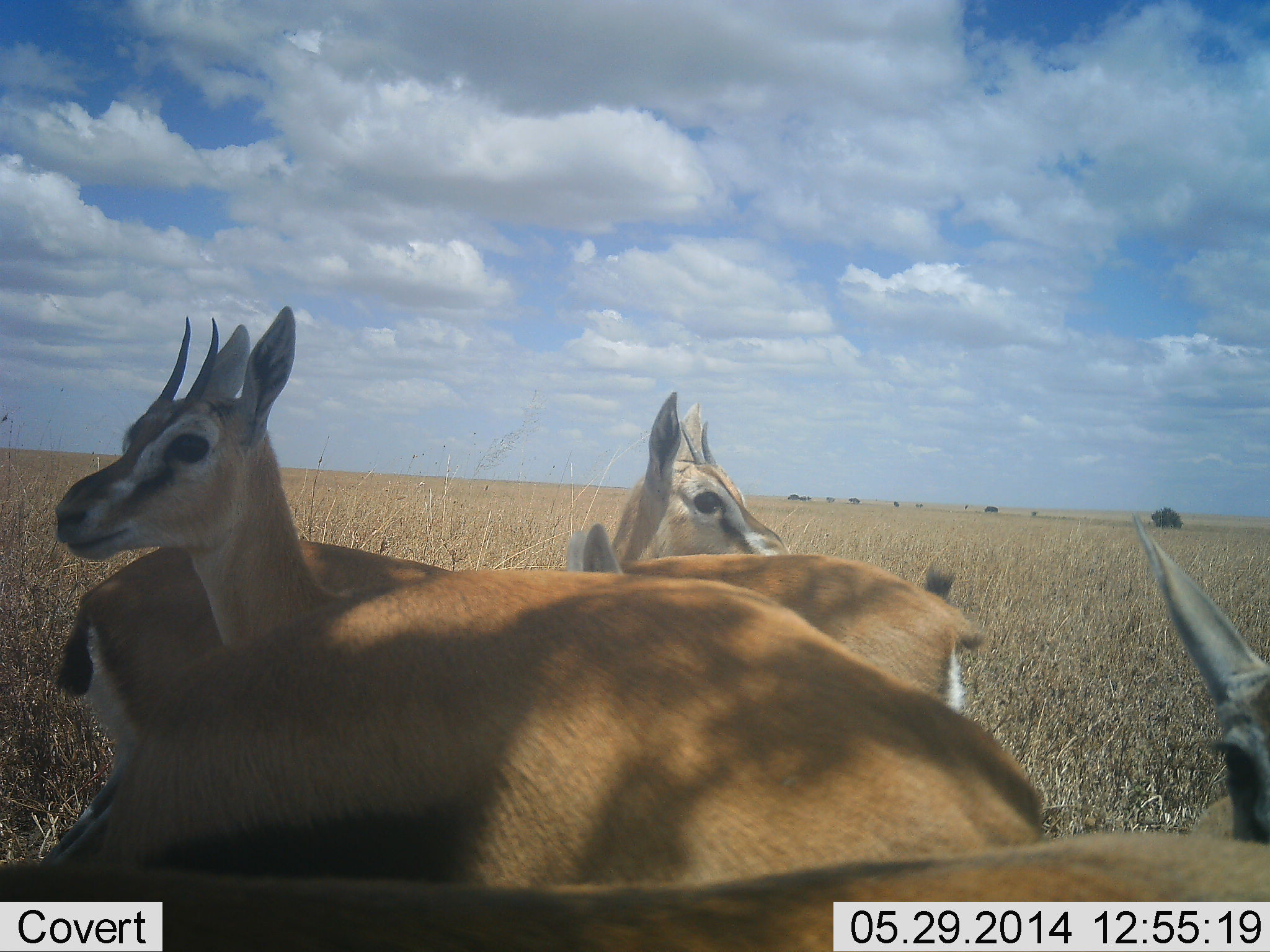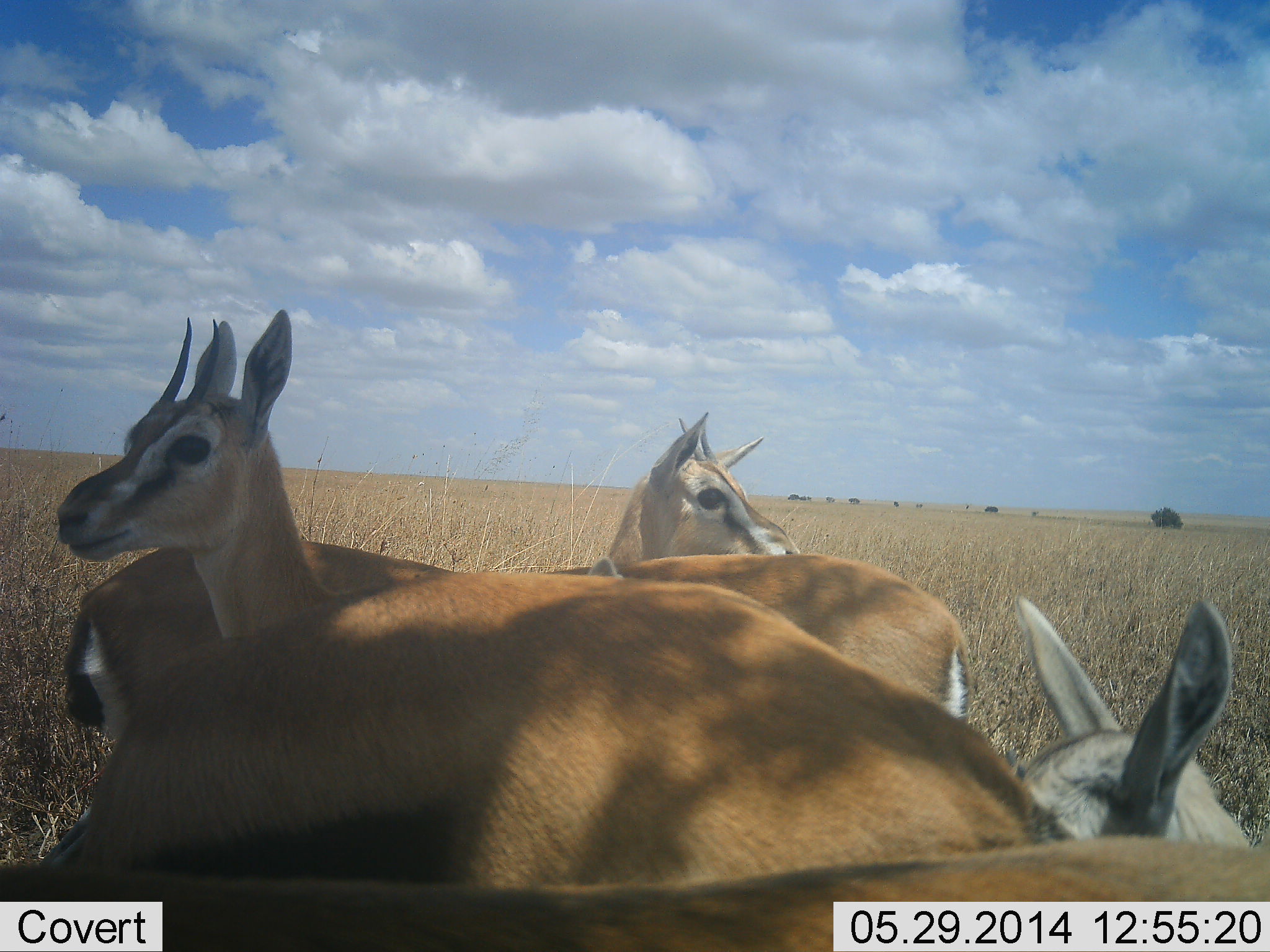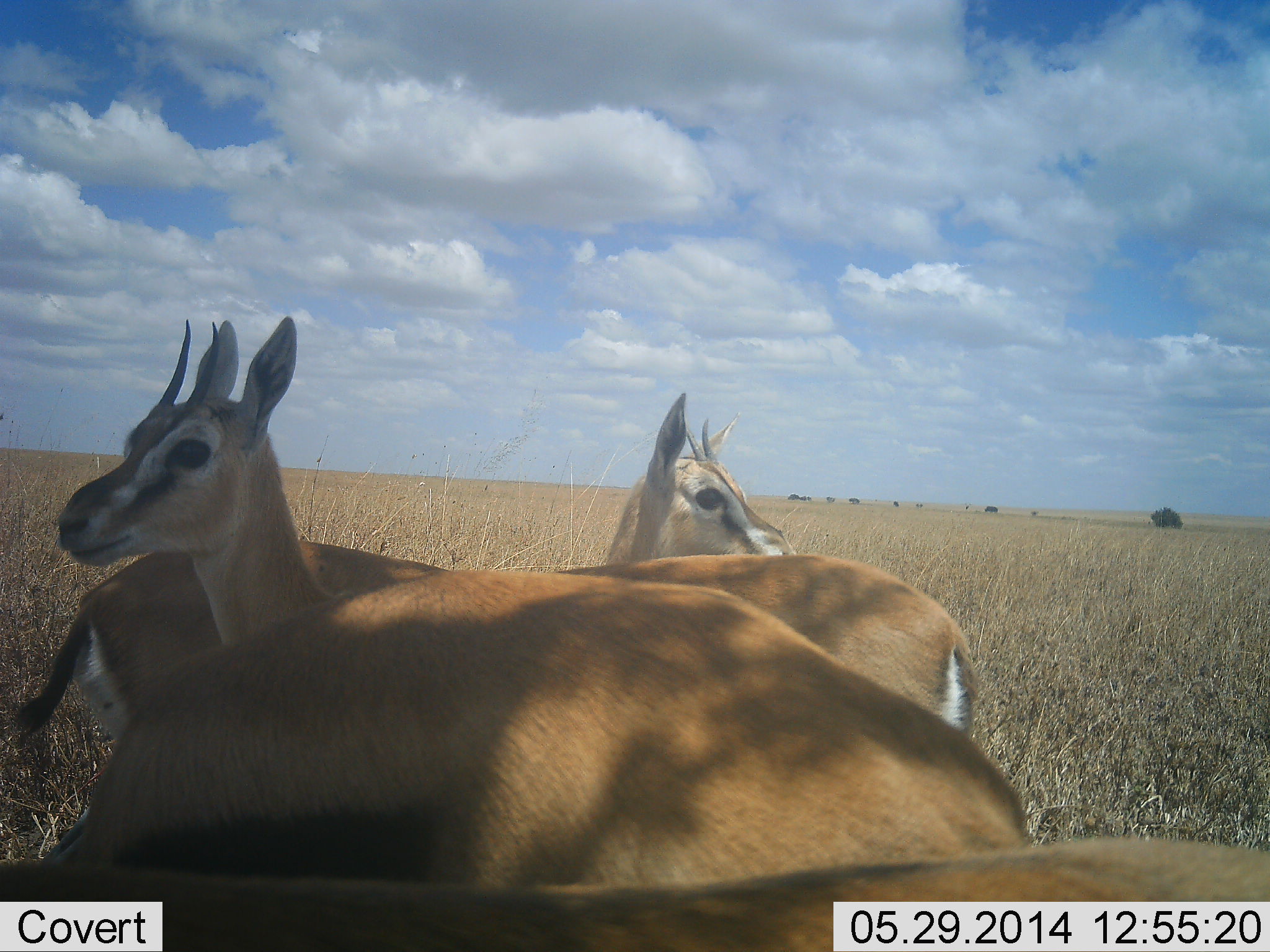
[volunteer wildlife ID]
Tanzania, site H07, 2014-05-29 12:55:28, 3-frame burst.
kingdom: Animalia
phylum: Chordata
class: Mammalia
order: Artiodactyla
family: Bovidae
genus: Eudorcas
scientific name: Eudorcas thomsonii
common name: thomson's gazelle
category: gazellethomsons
Gazellethomsons (thomson's gazelle) (Eudorcas thomsonii), count 5. Behavior (volunteer vote fractions): standing 90%, resting 12%, moving 6%, interacting 6%. Young present (vote fraction): 4%. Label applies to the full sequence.